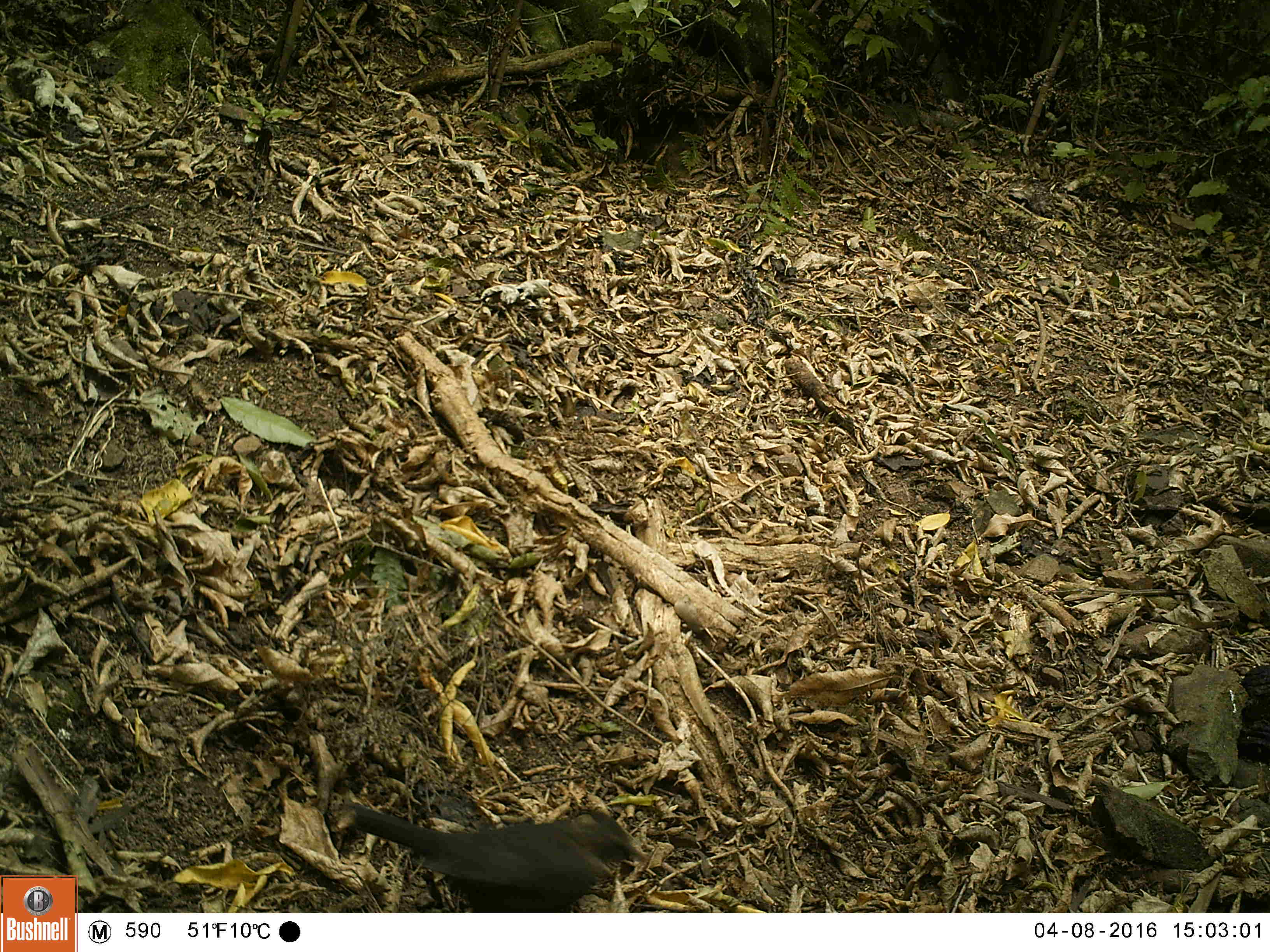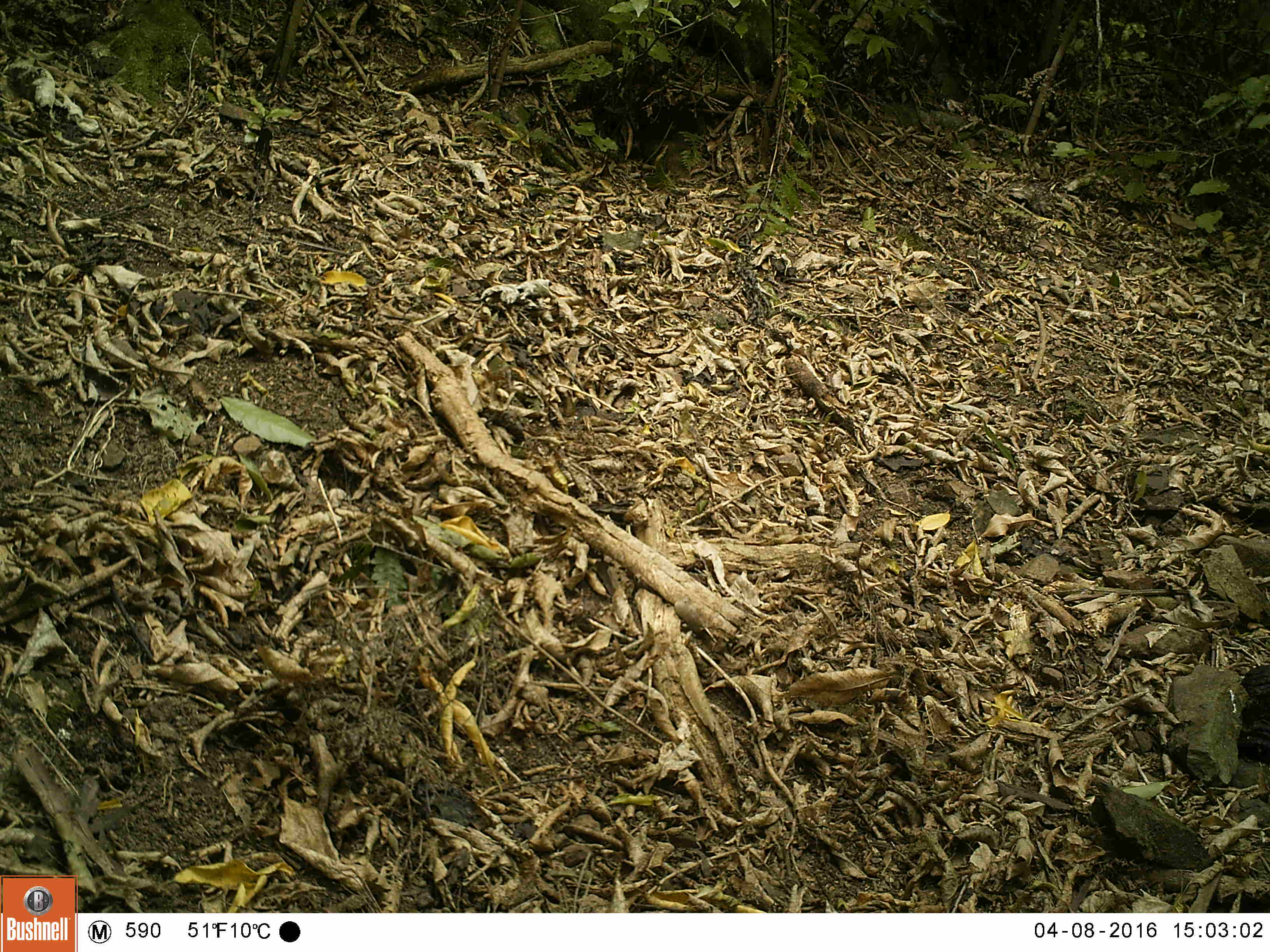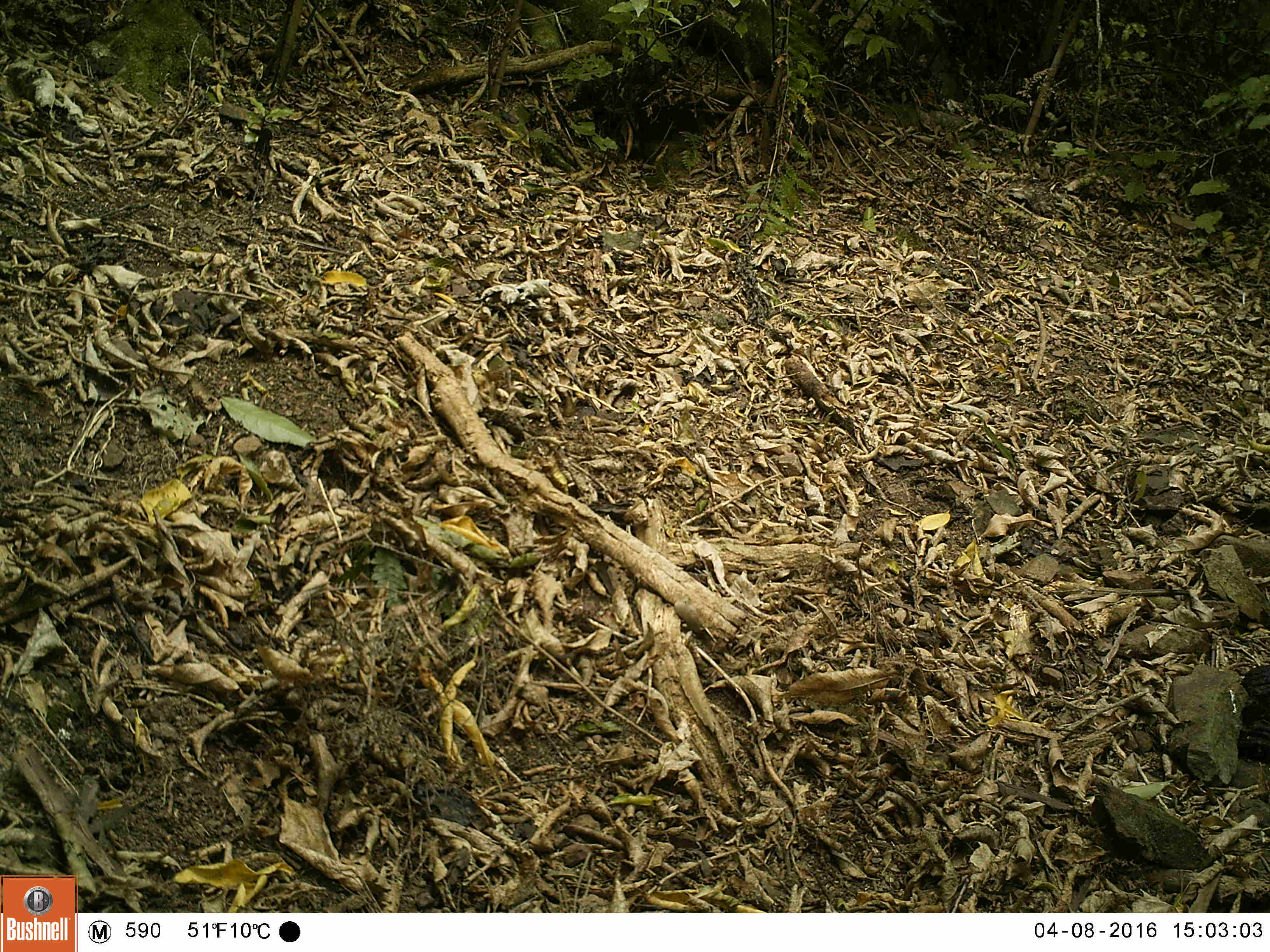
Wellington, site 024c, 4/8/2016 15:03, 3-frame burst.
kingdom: Animalia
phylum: Chordata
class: Aves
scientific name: Aves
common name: bird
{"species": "bird (Aves)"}